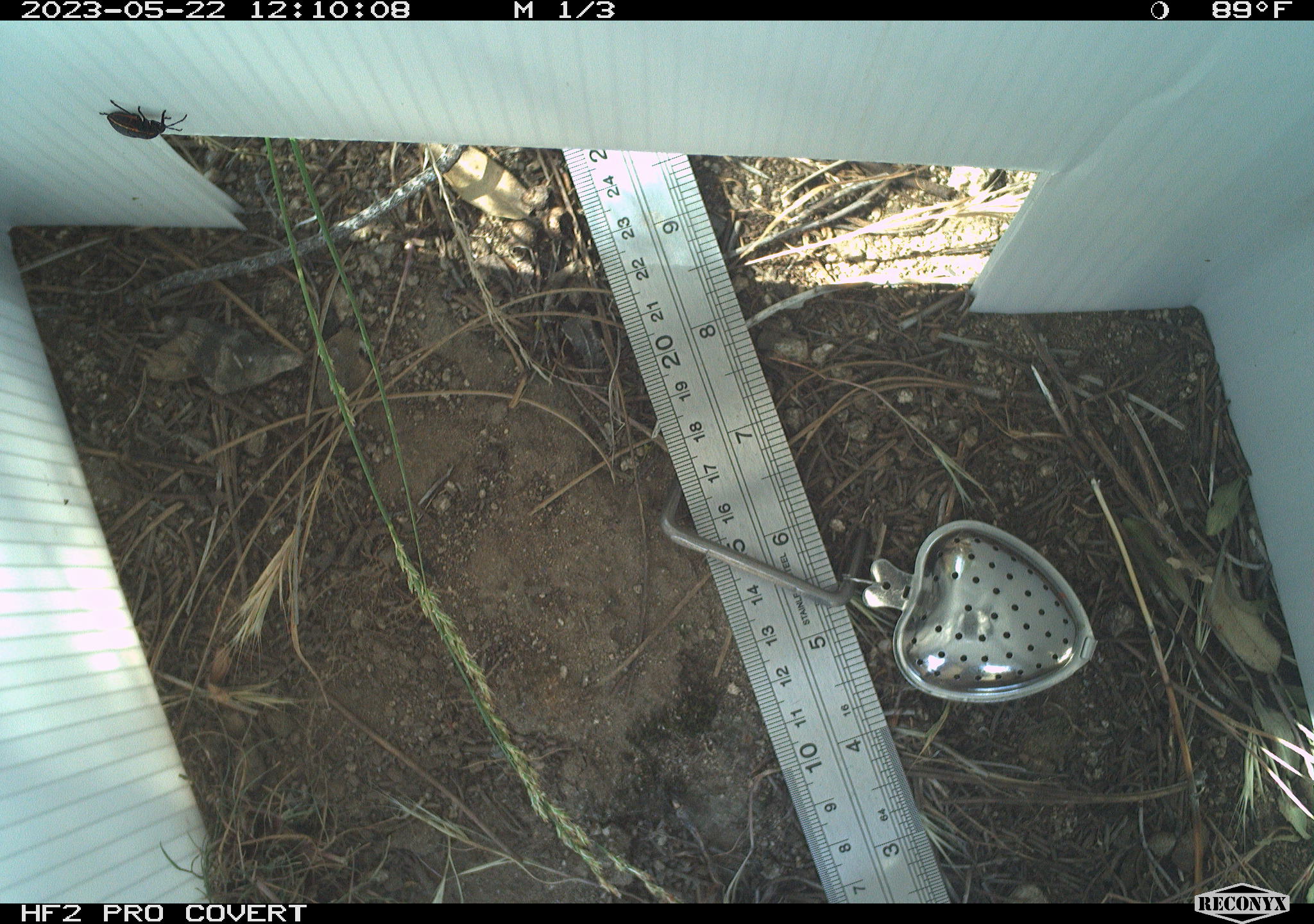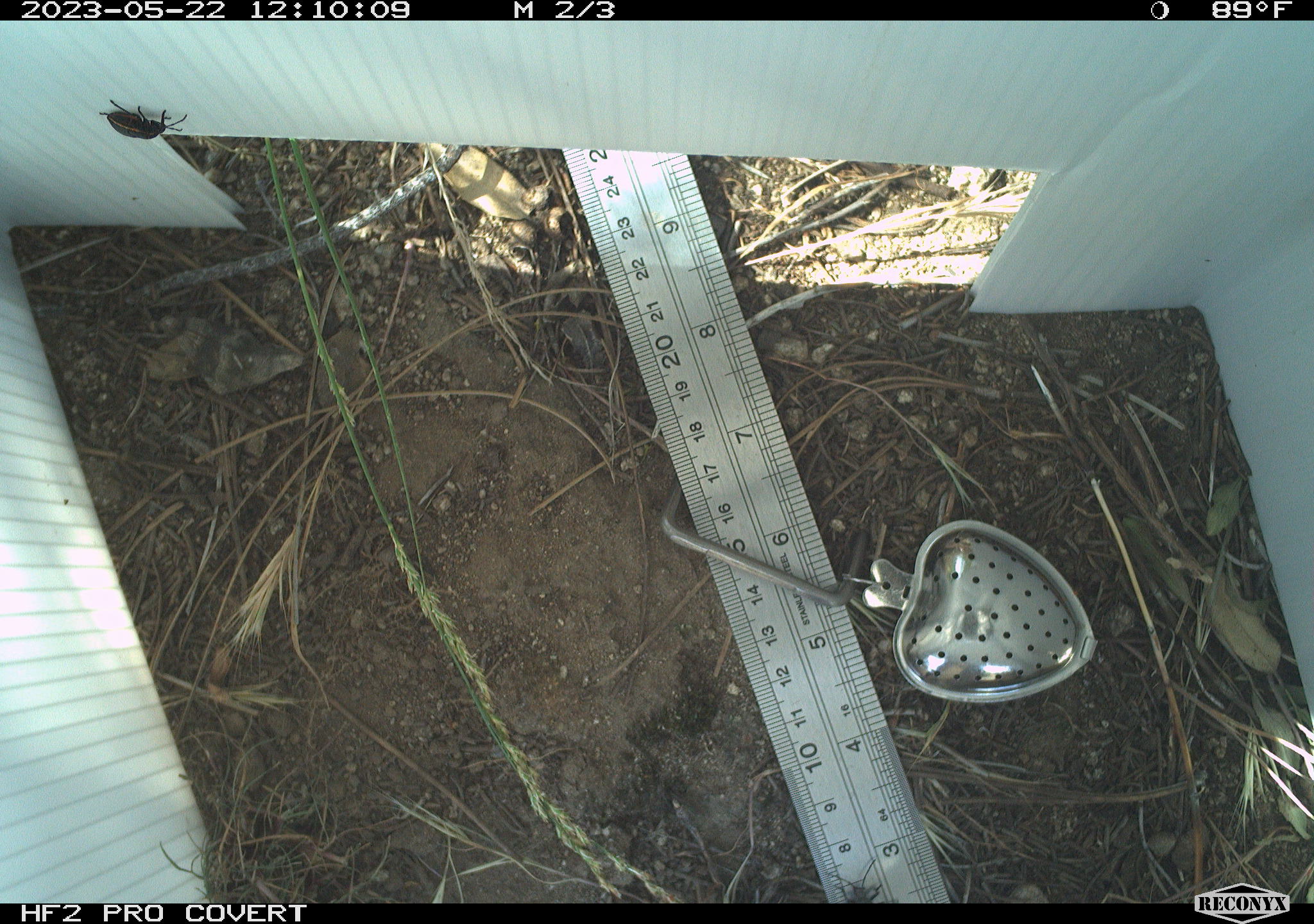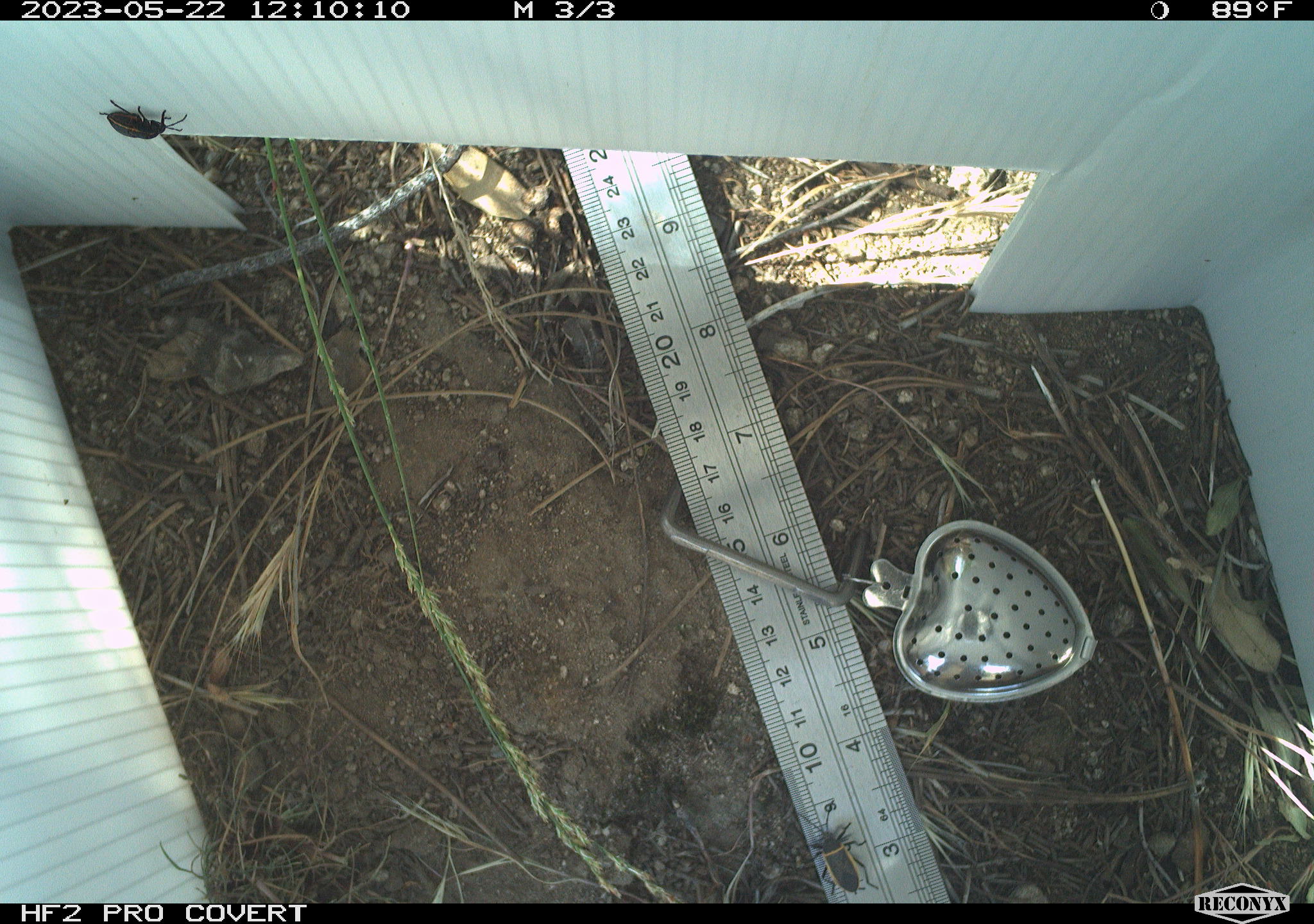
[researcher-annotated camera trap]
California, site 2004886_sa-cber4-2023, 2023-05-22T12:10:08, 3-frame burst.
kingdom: Animalia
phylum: Arthropoda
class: Insecta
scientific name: Insecta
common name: insect